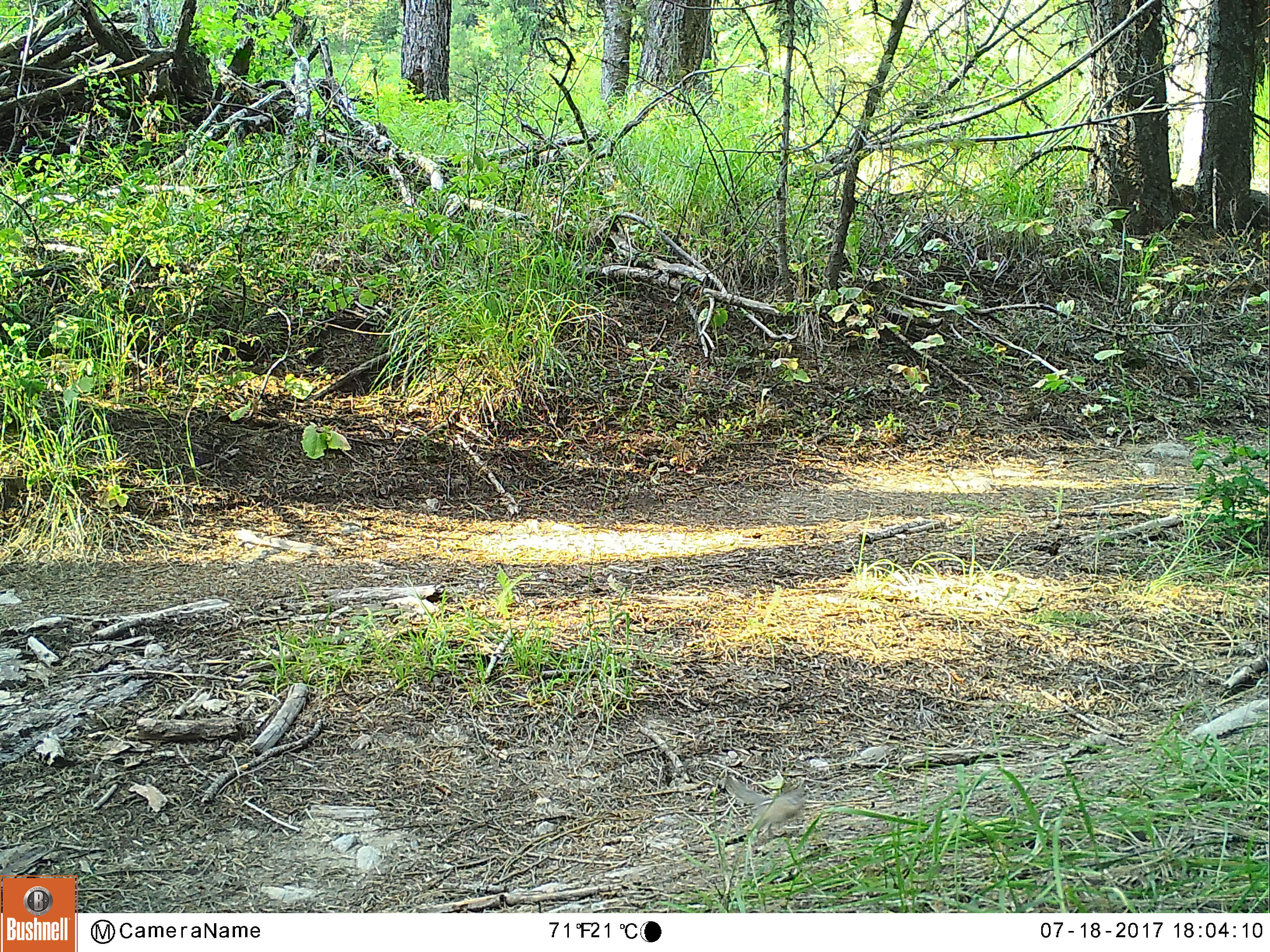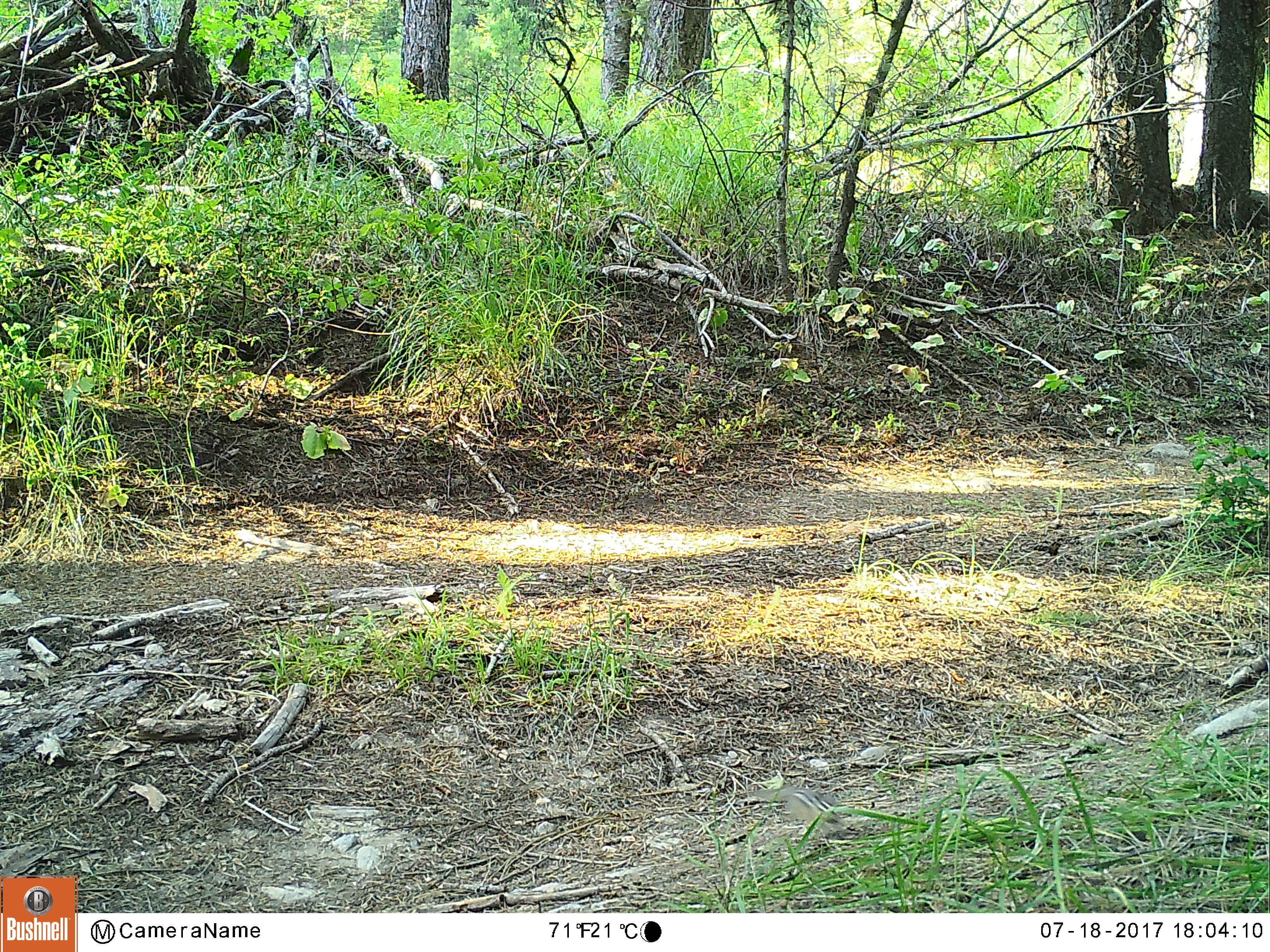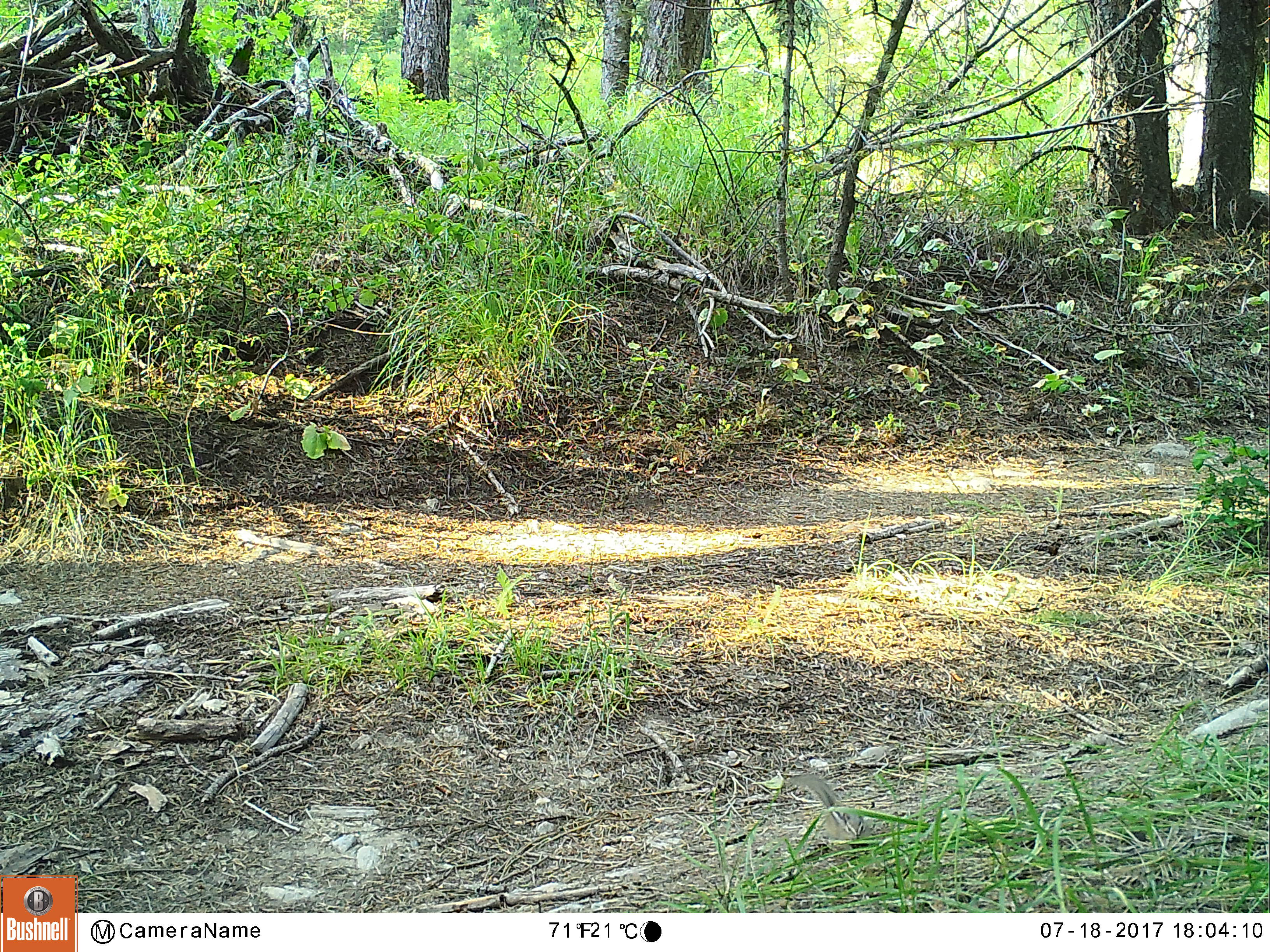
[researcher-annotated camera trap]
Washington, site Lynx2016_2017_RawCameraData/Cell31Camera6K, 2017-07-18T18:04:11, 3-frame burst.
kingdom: Animalia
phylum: Chordata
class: Mammalia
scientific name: Mammalia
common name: small mammal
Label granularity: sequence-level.